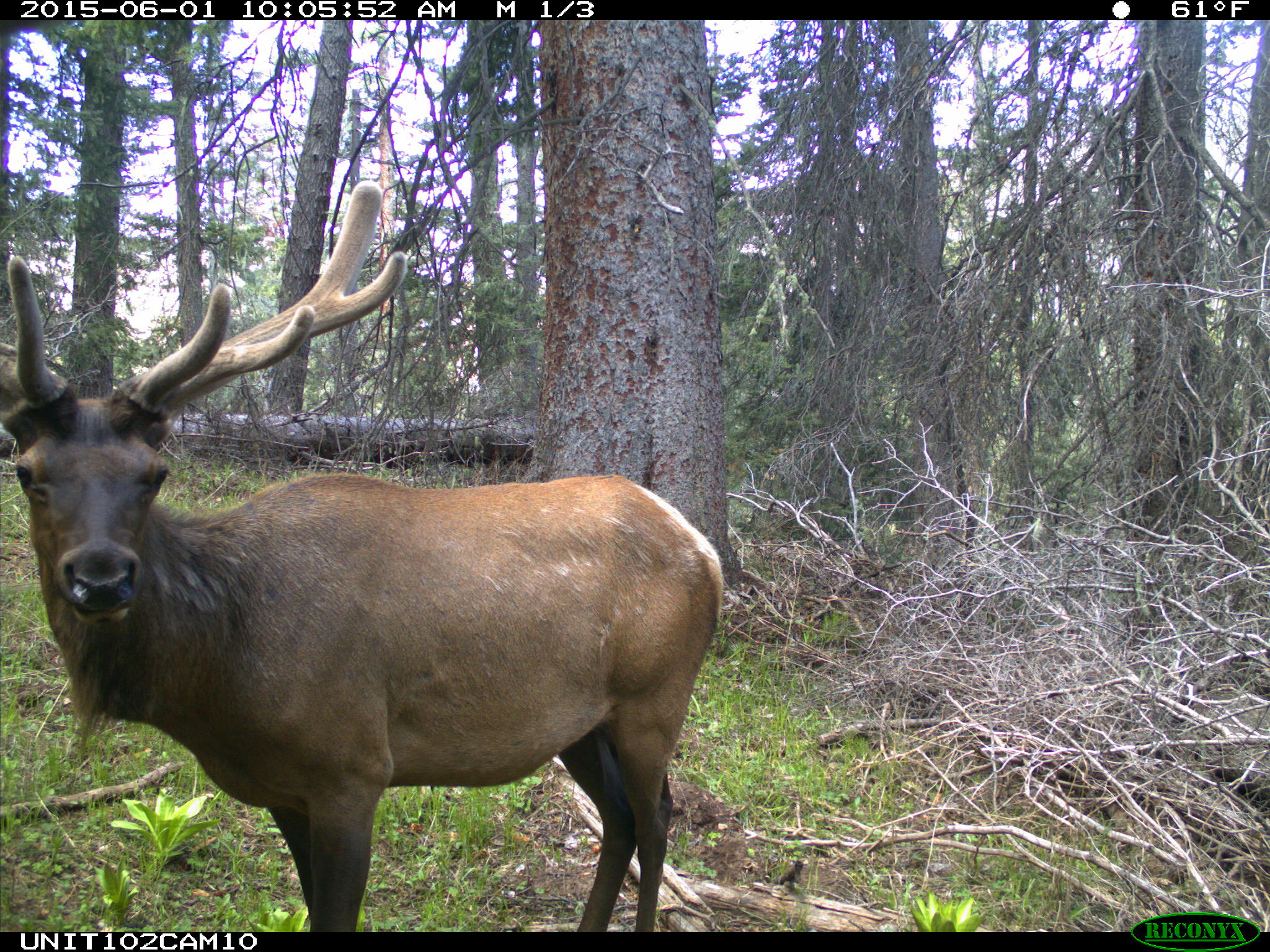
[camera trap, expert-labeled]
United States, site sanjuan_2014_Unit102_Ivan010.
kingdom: Animalia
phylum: Chordata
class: Mammalia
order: Artiodactyla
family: Cervidae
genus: Cervus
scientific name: Cervus elaphus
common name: red deer